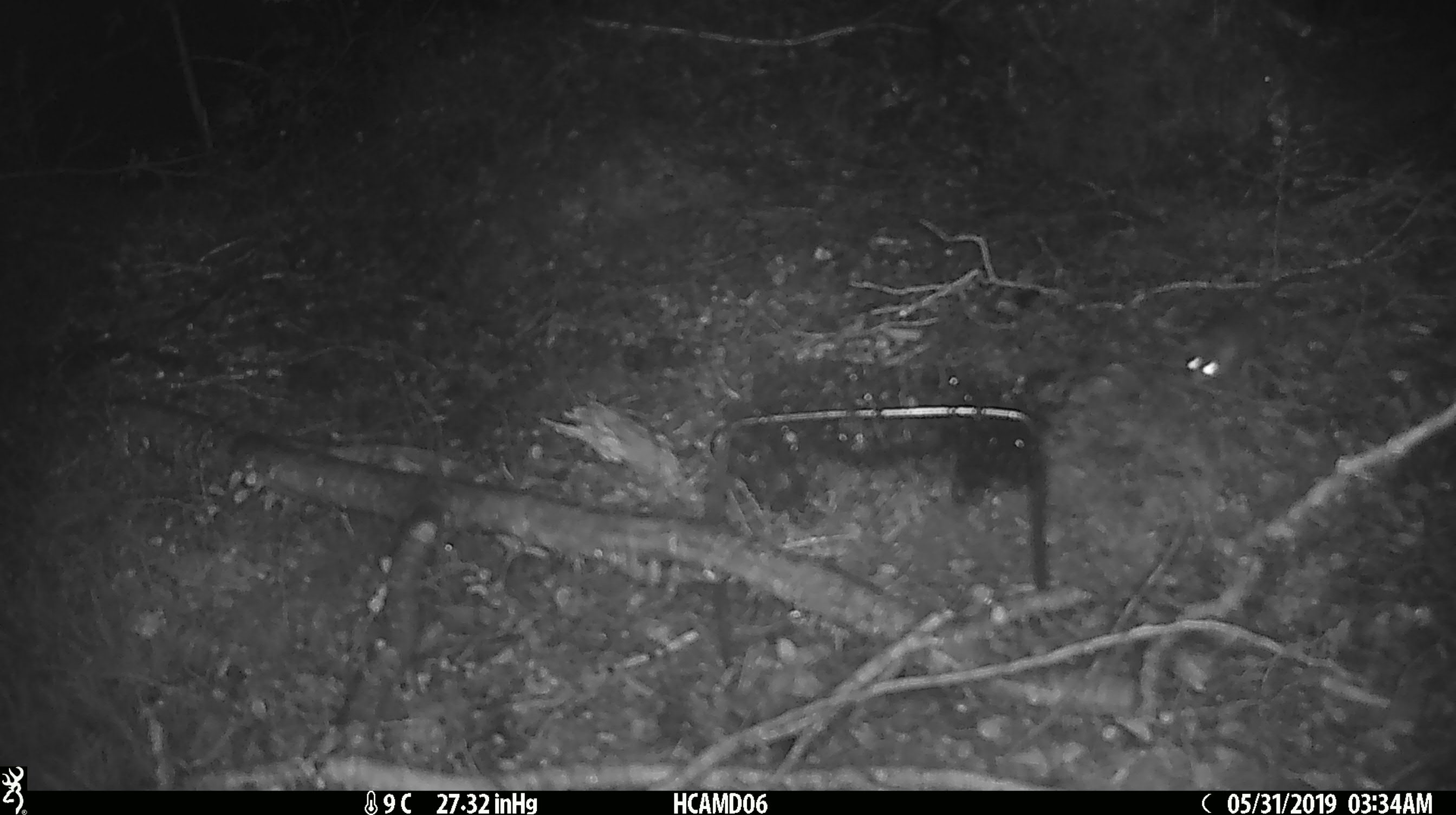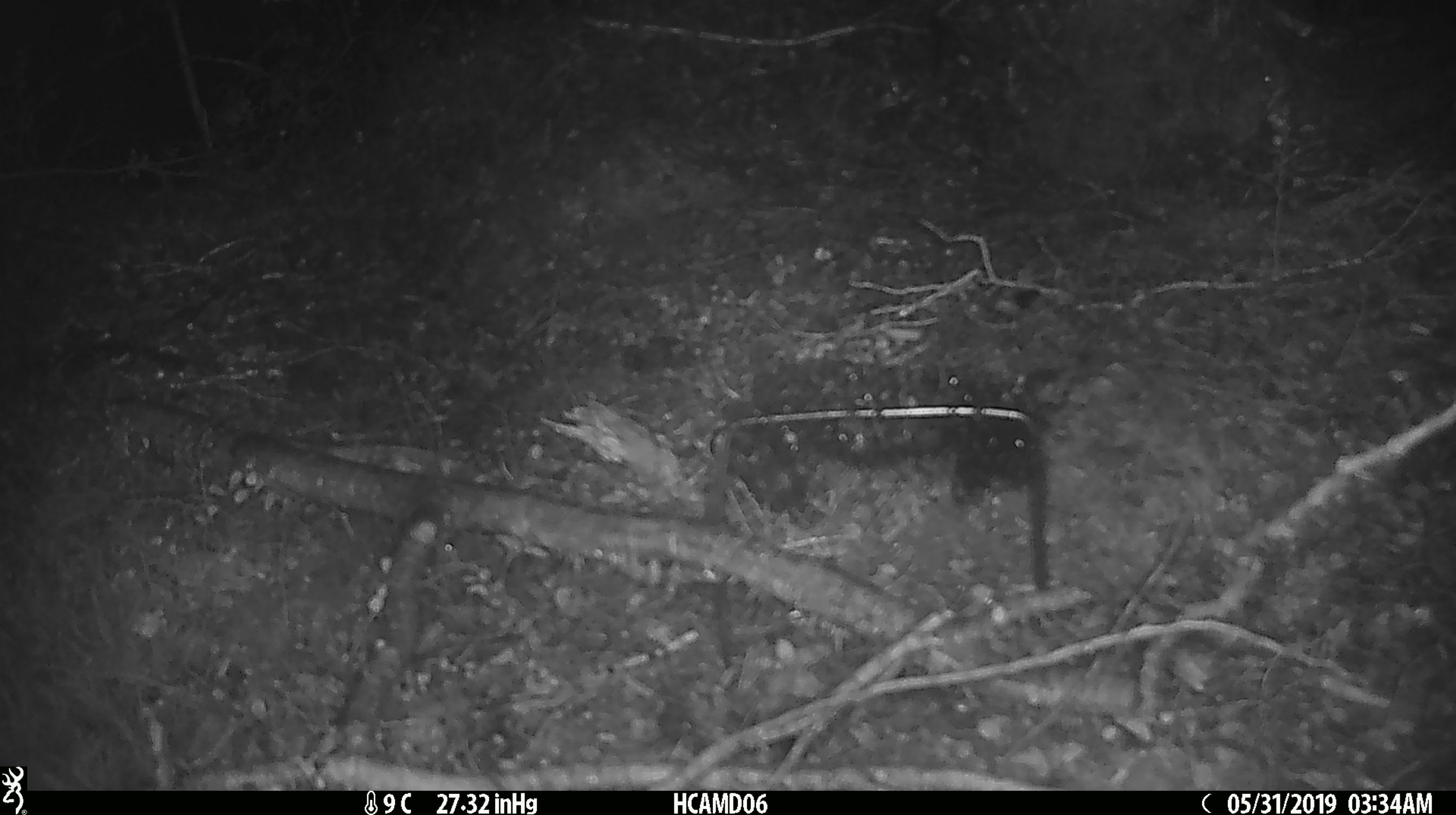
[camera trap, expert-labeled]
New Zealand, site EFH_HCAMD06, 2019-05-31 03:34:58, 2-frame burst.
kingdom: Animalia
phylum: Chordata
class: Mammalia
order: Rodentia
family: Muridae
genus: Mus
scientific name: Mus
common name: mouse